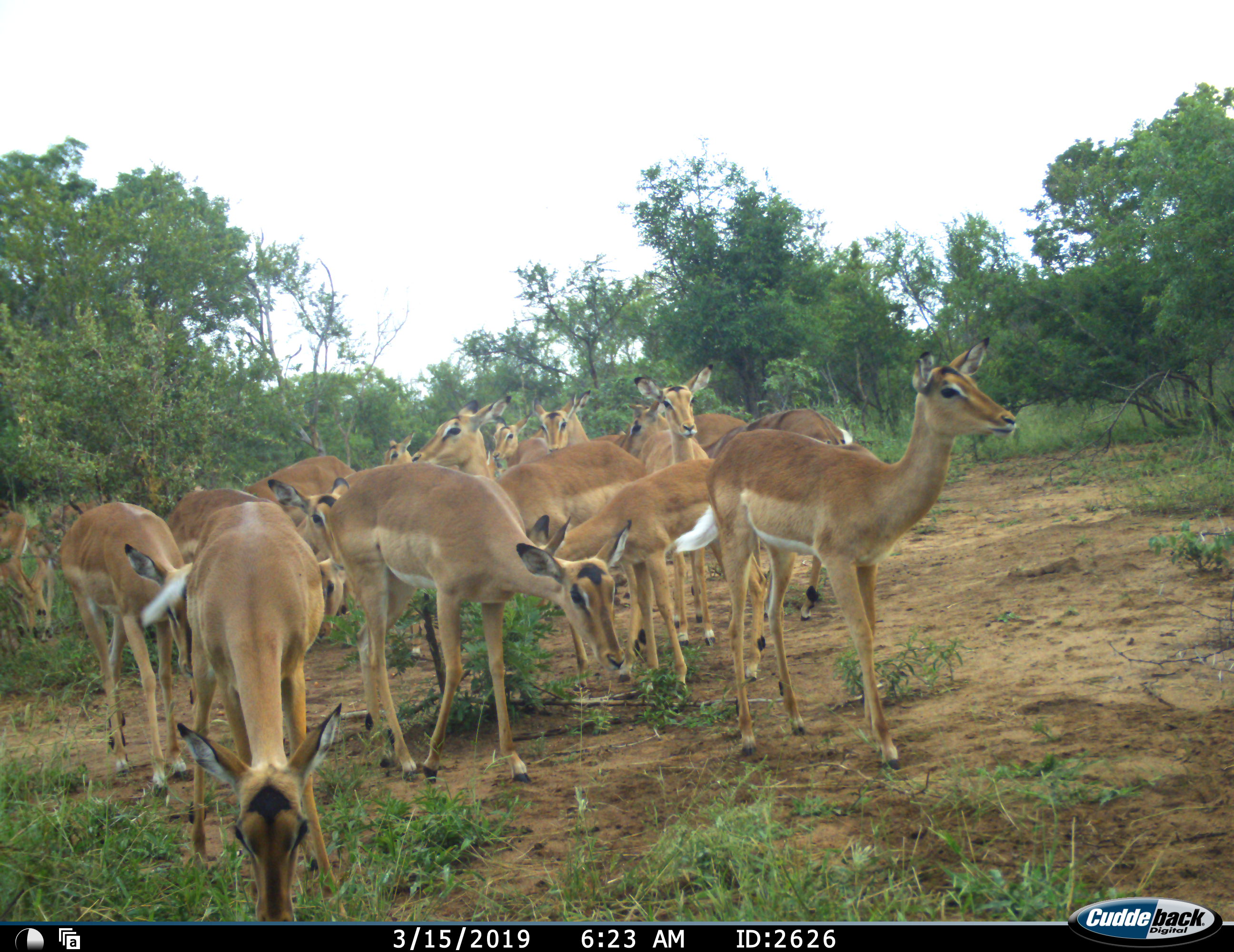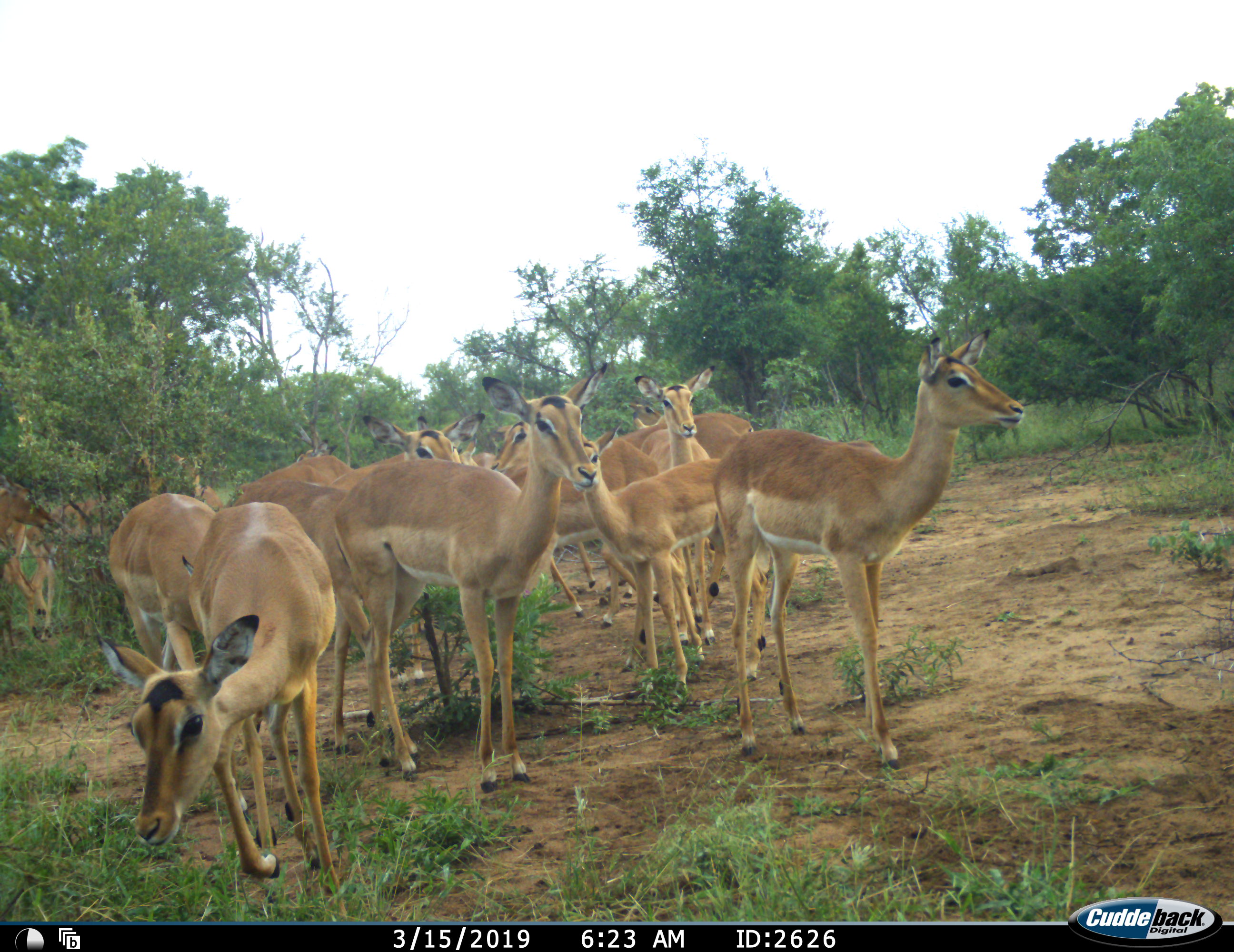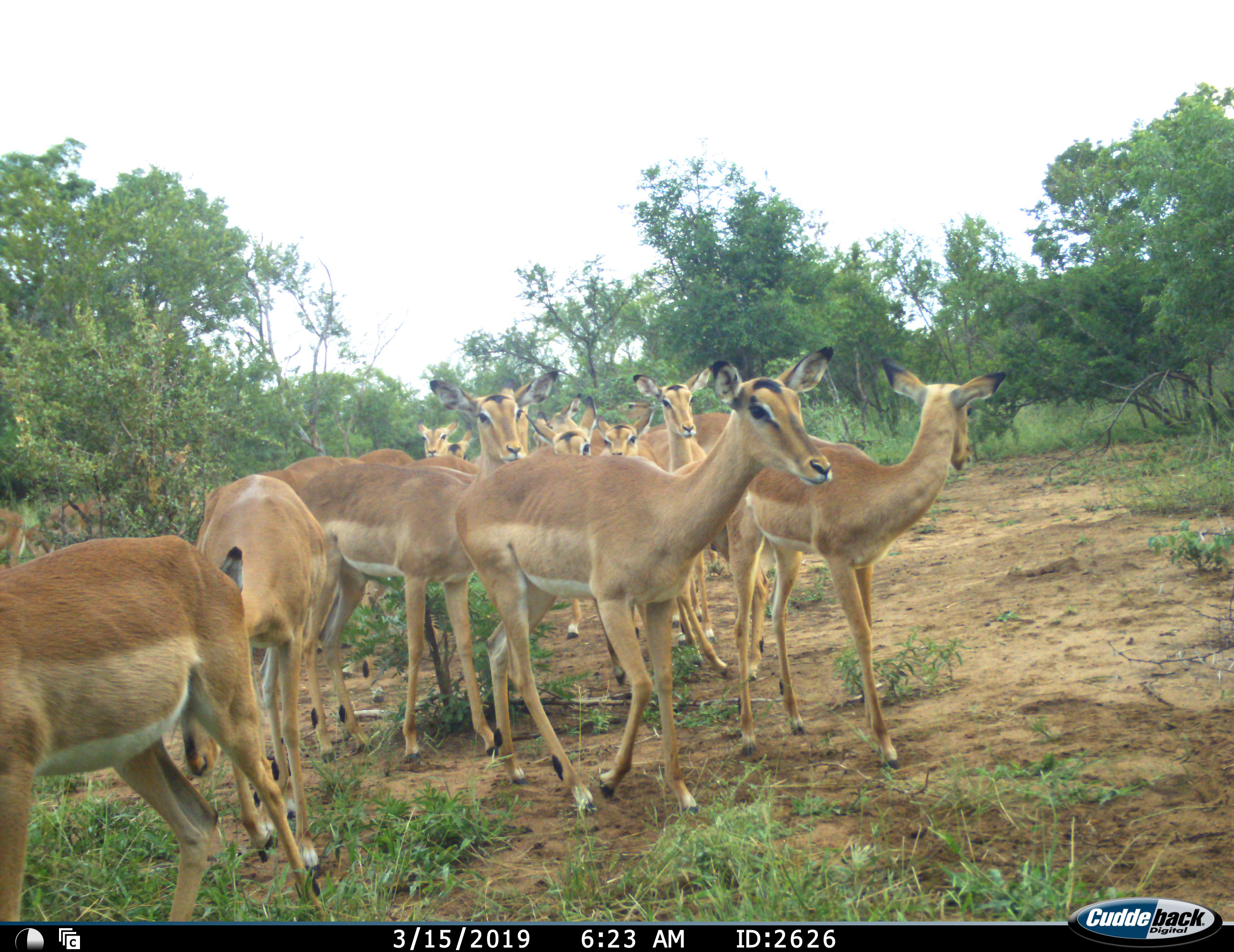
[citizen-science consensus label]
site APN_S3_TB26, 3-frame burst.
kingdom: Animalia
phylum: Chordata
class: Mammalia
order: Artiodactyla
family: Bovidae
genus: Aepyceros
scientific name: Aepyceros melampus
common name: impala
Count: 11-50.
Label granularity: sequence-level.